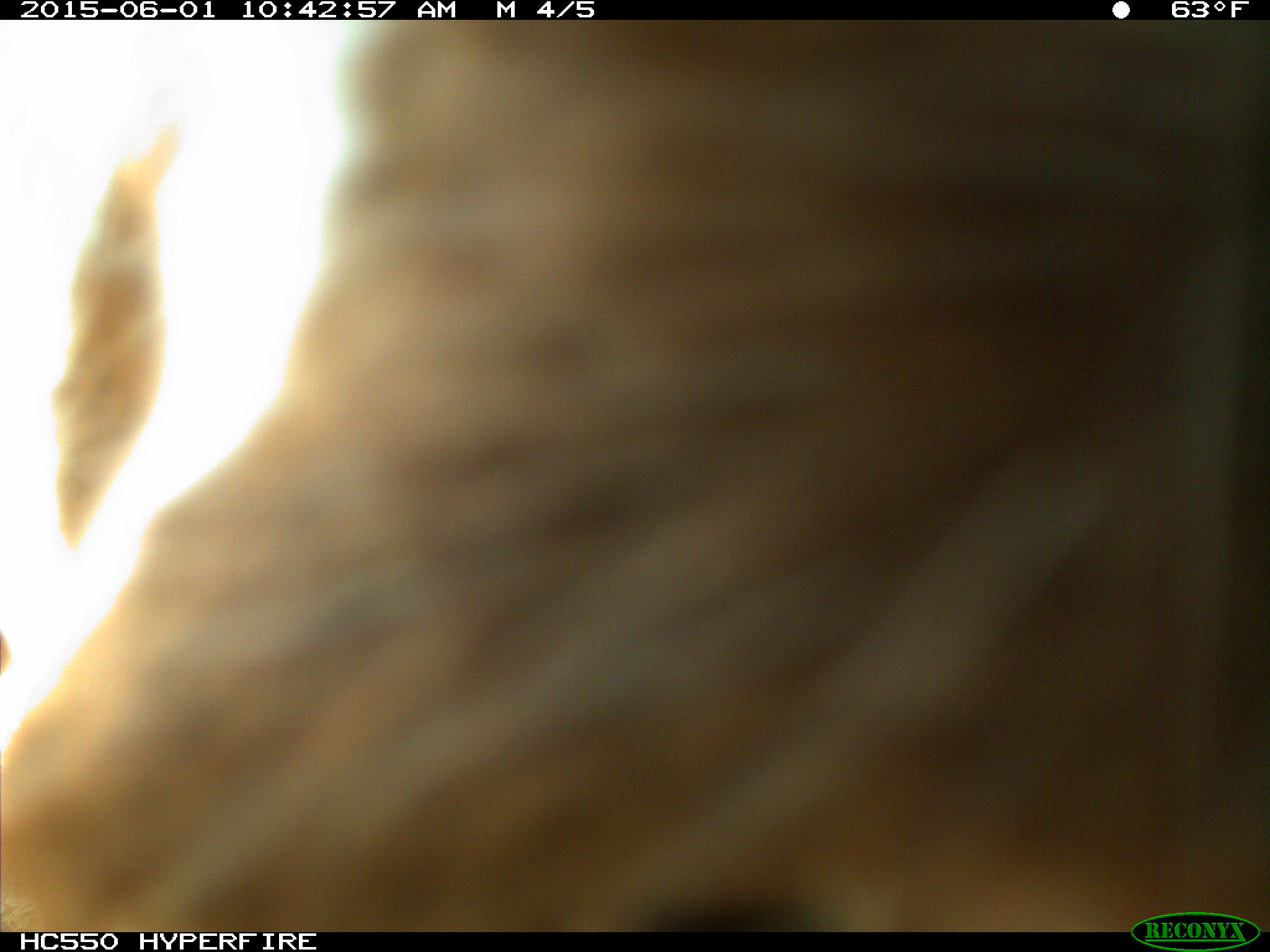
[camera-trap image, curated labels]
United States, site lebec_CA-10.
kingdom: Animalia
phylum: Chordata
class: Mammalia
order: Artiodactyla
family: Bovidae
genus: Bos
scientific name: Bos taurus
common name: domestic cow